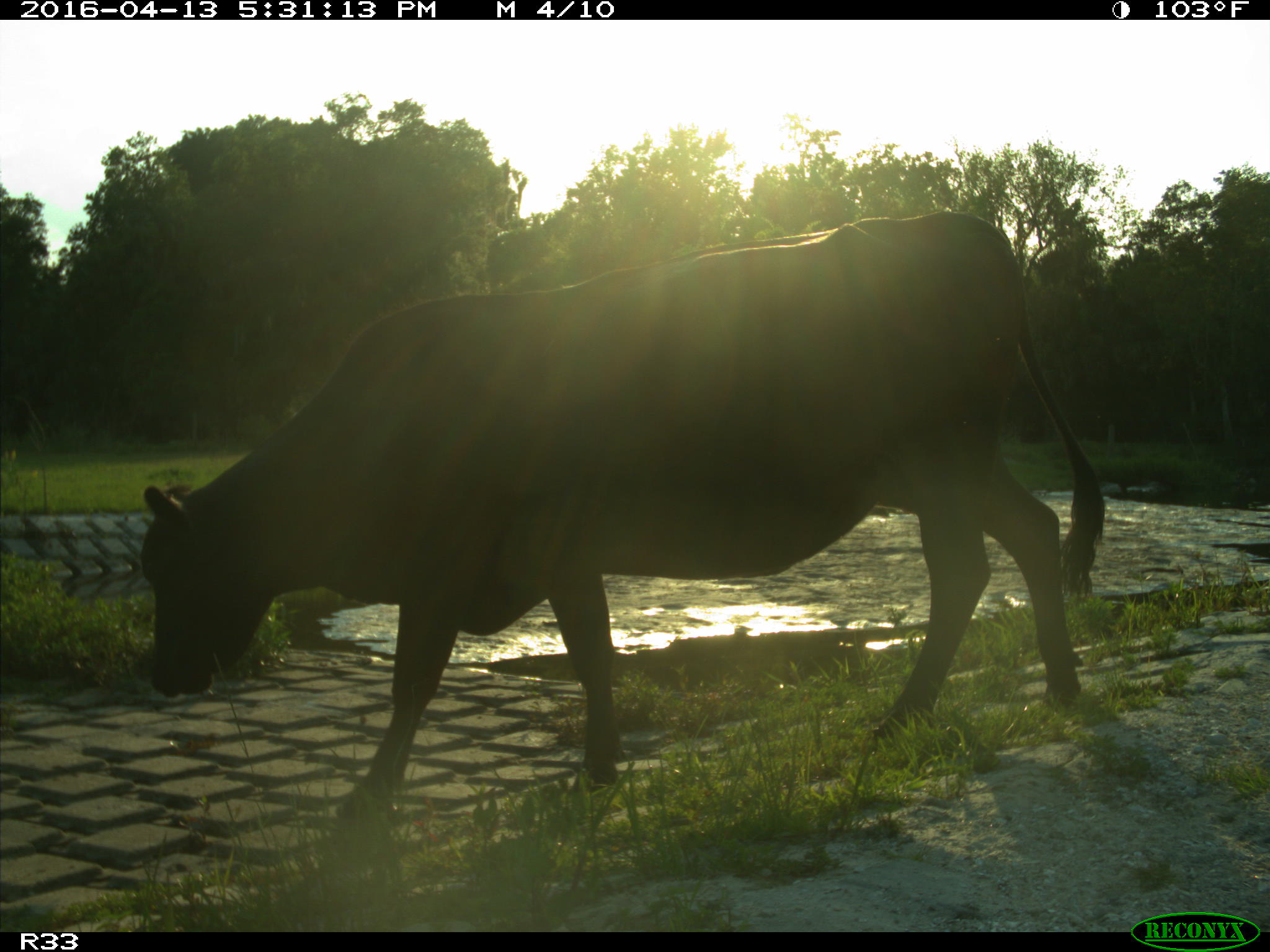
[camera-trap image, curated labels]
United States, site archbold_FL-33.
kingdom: Animalia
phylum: Chordata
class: Mammalia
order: Artiodactyla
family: Bovidae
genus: Bos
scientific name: Bos taurus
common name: domestic cow